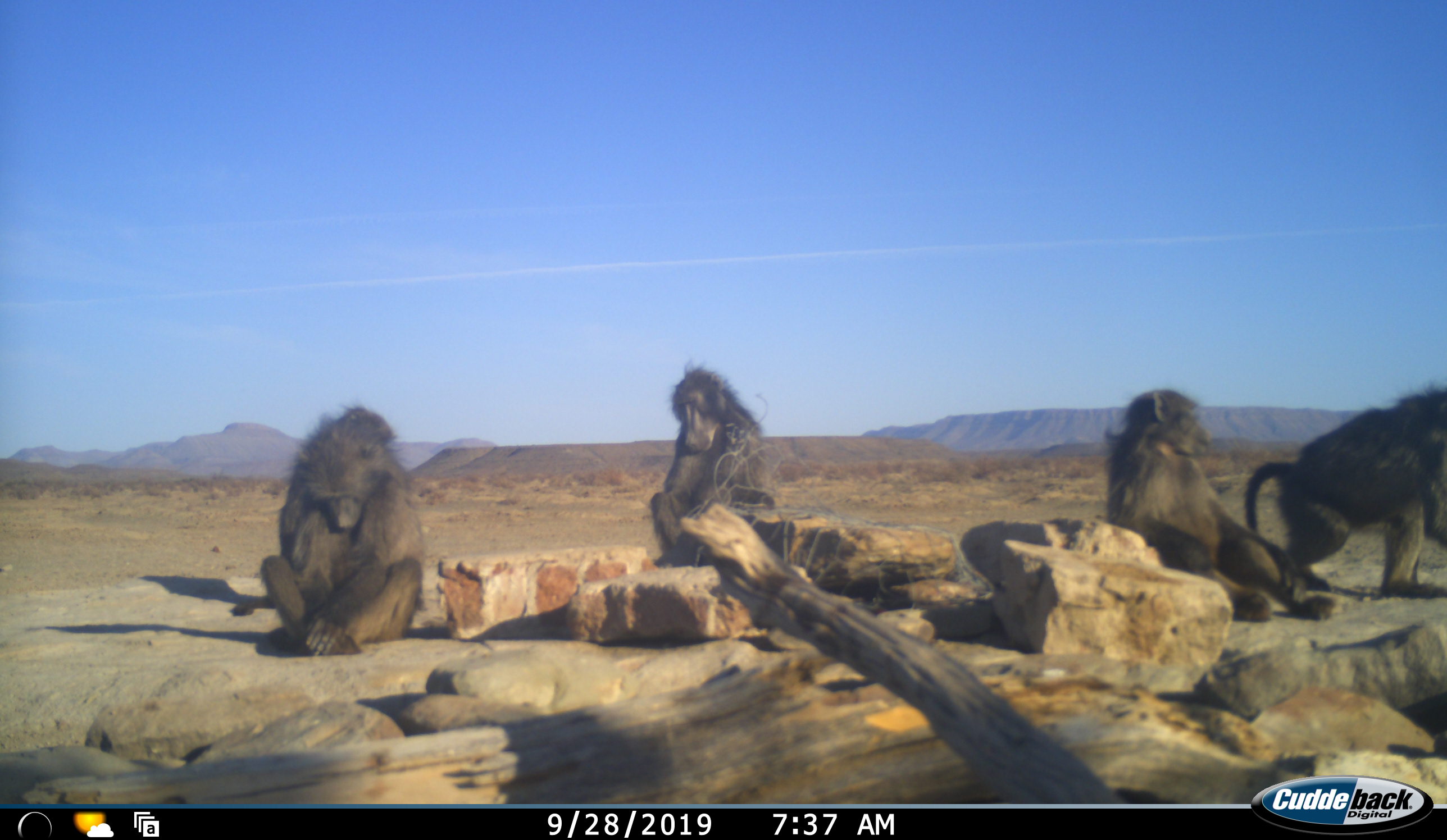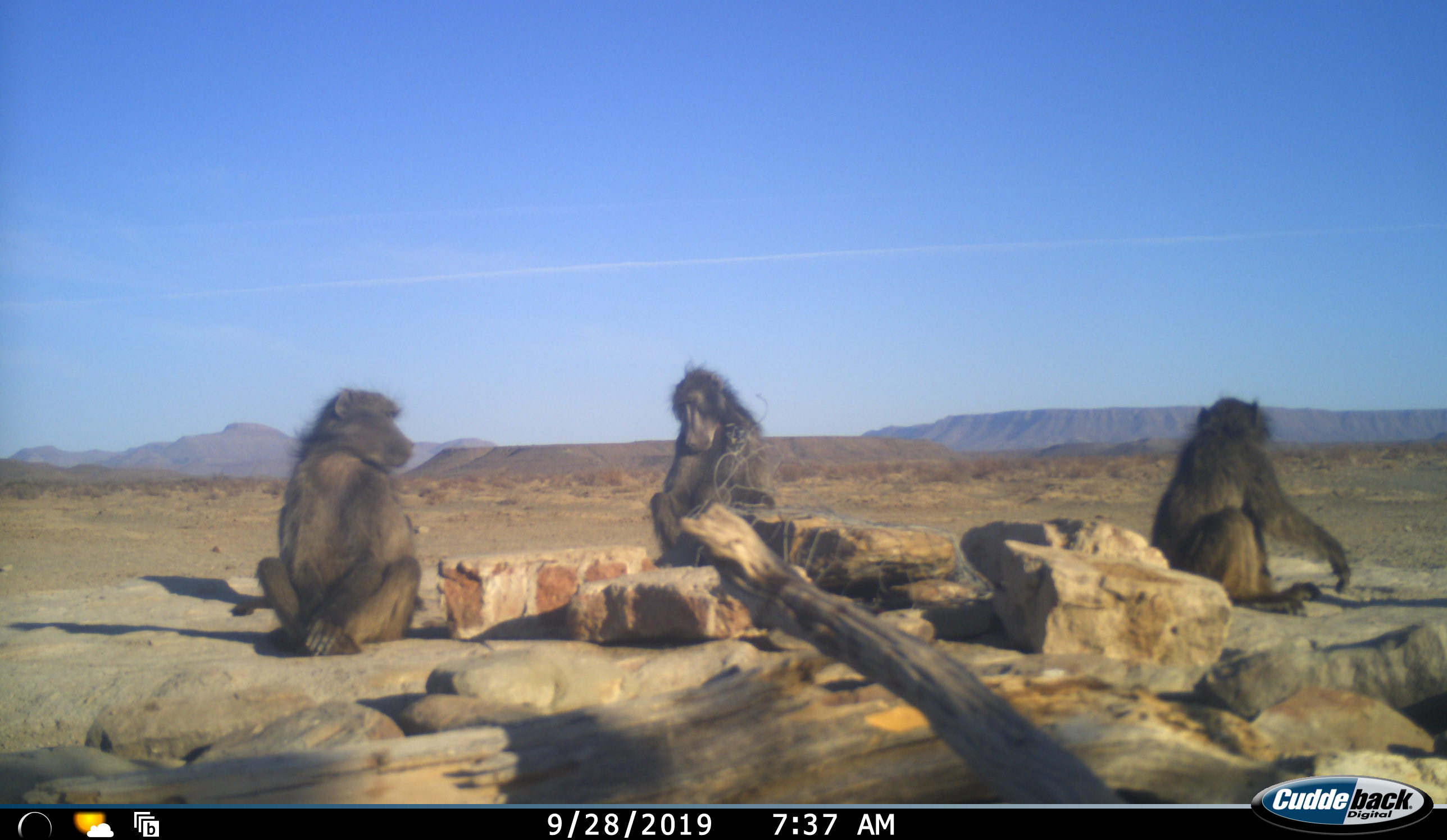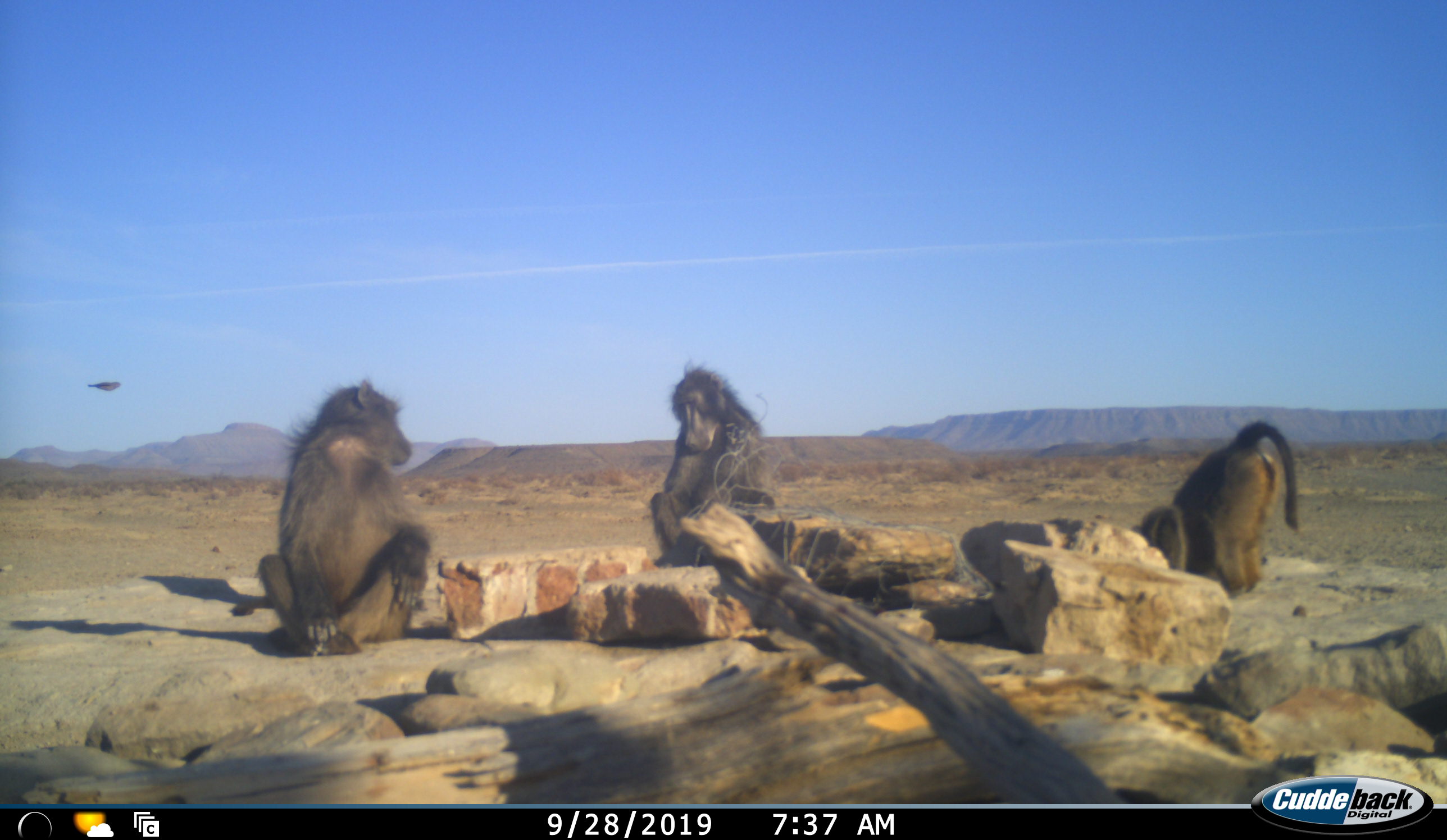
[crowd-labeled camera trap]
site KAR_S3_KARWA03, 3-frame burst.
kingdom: Animalia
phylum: Chordata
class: Mammalia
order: Primates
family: Cercopithecidae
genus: Papio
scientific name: Papio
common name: baboon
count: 4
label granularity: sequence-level